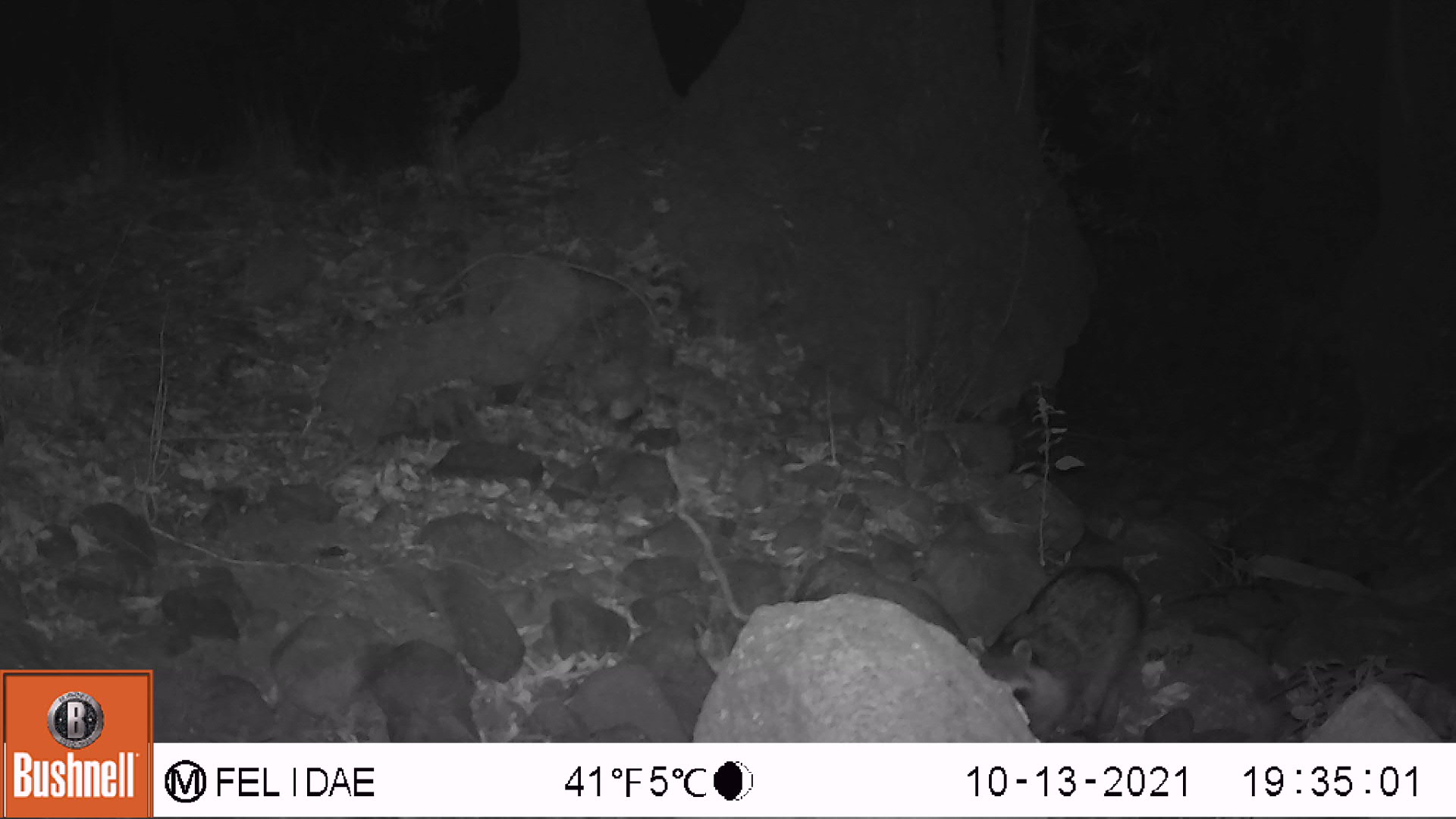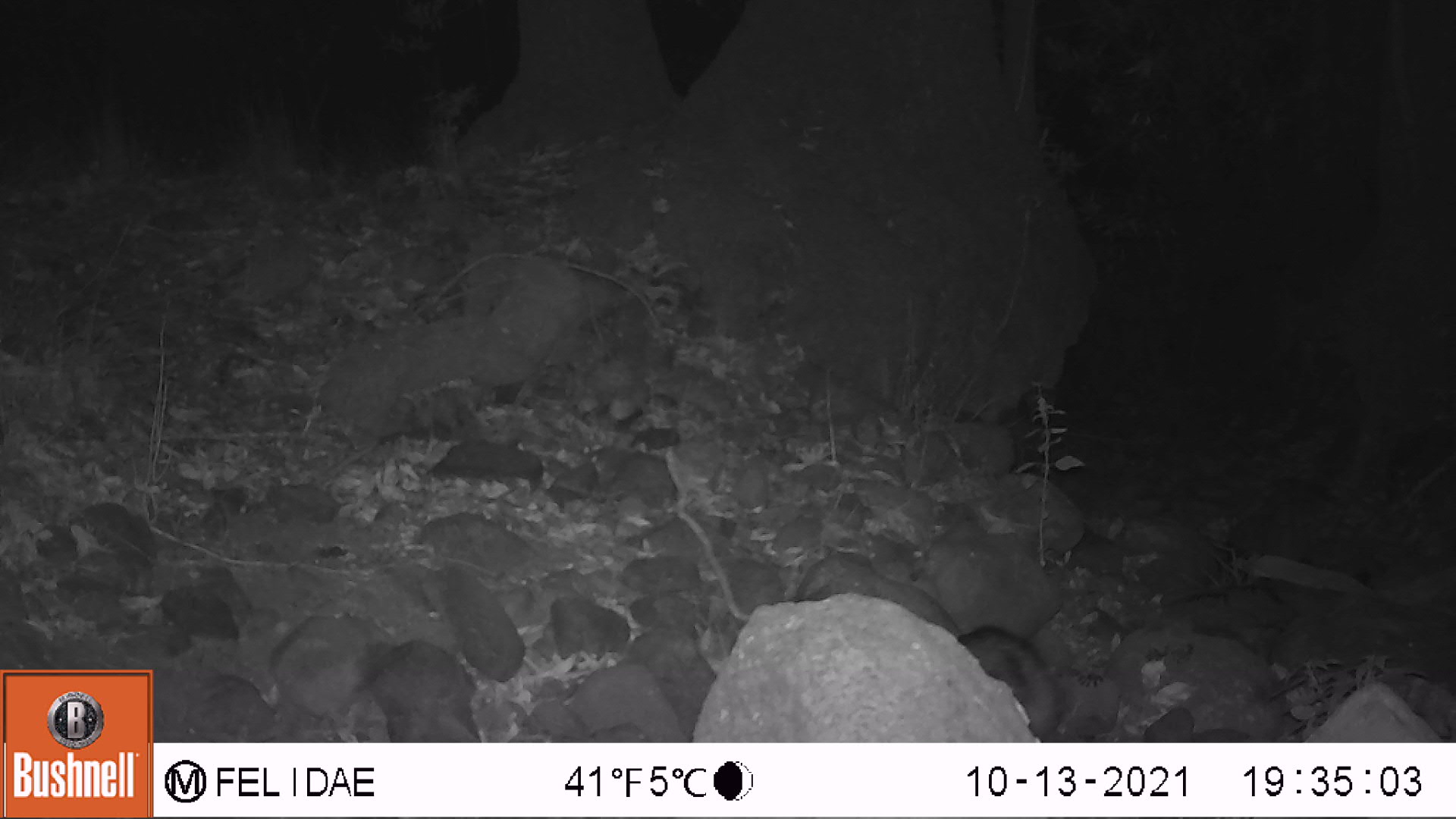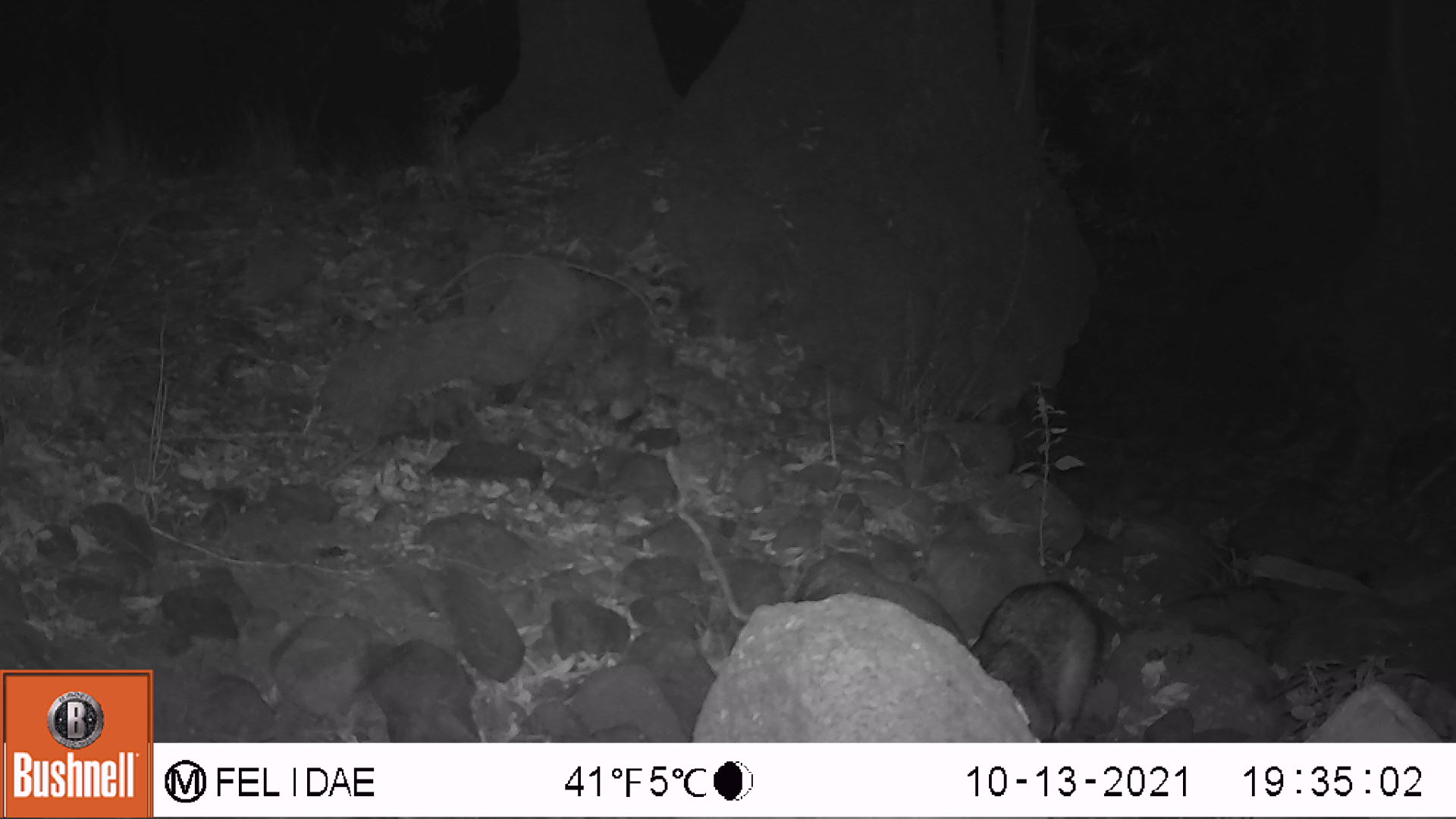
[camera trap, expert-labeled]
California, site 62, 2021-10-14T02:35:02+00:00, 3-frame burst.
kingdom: Animalia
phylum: Chordata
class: Mammalia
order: Carnivora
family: Procyonidae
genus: Procyon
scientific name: Procyon lotor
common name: raccoon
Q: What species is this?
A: Raccoon (Procyon lotor).